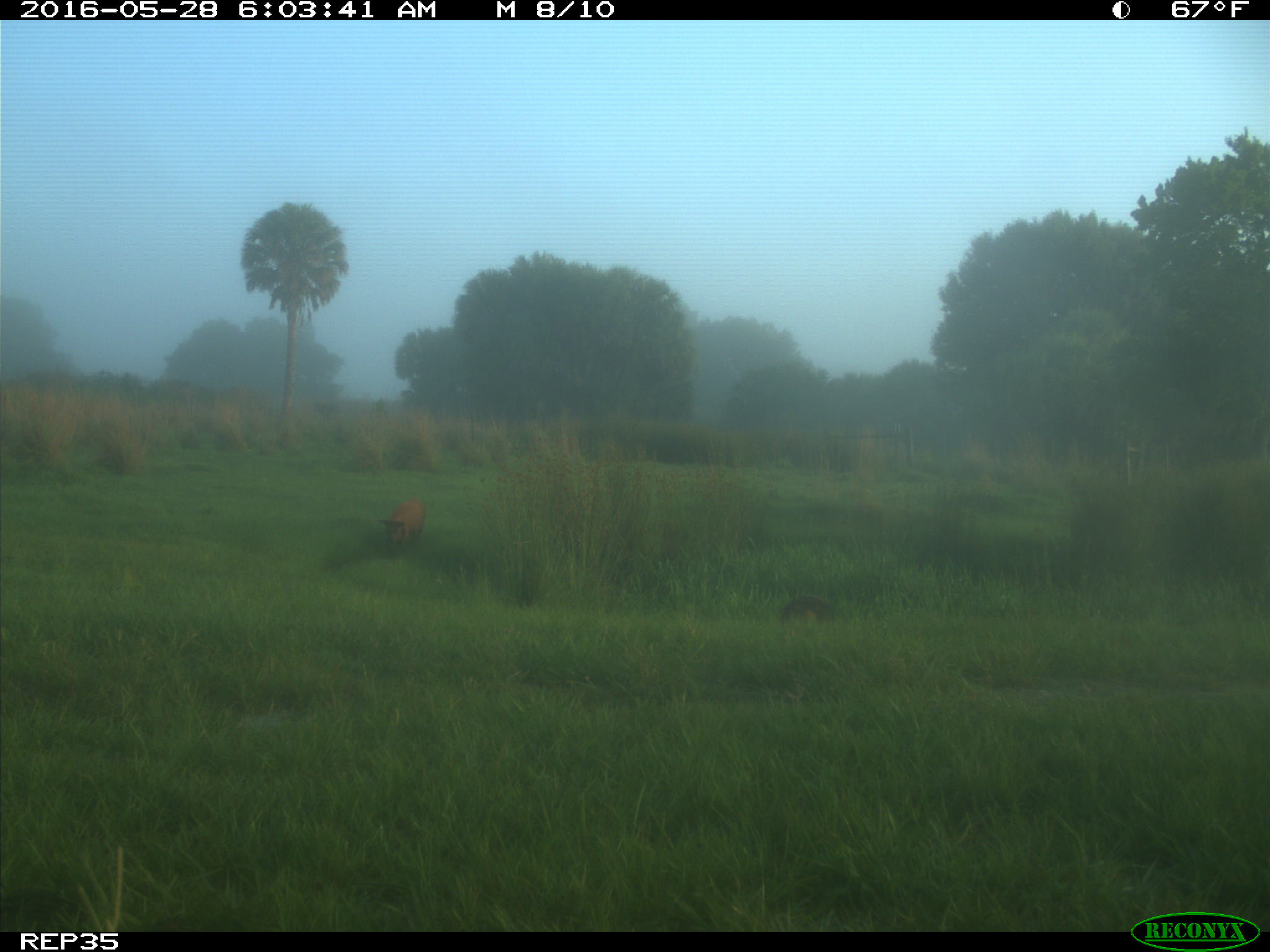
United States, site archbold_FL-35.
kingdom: Animalia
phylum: Chordata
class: Mammalia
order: Artiodactyla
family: Suidae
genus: Sus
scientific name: Sus scrofa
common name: wild boar